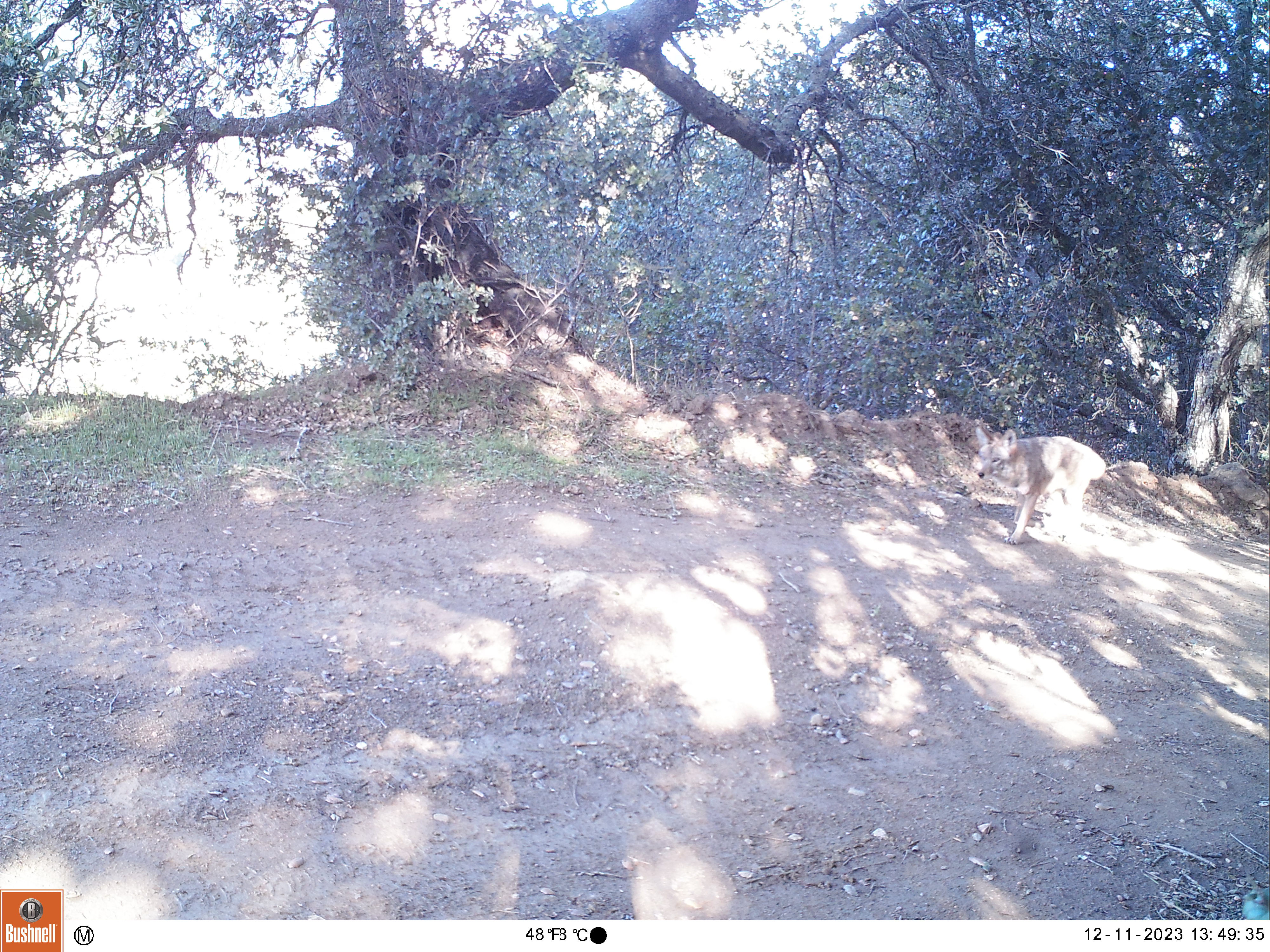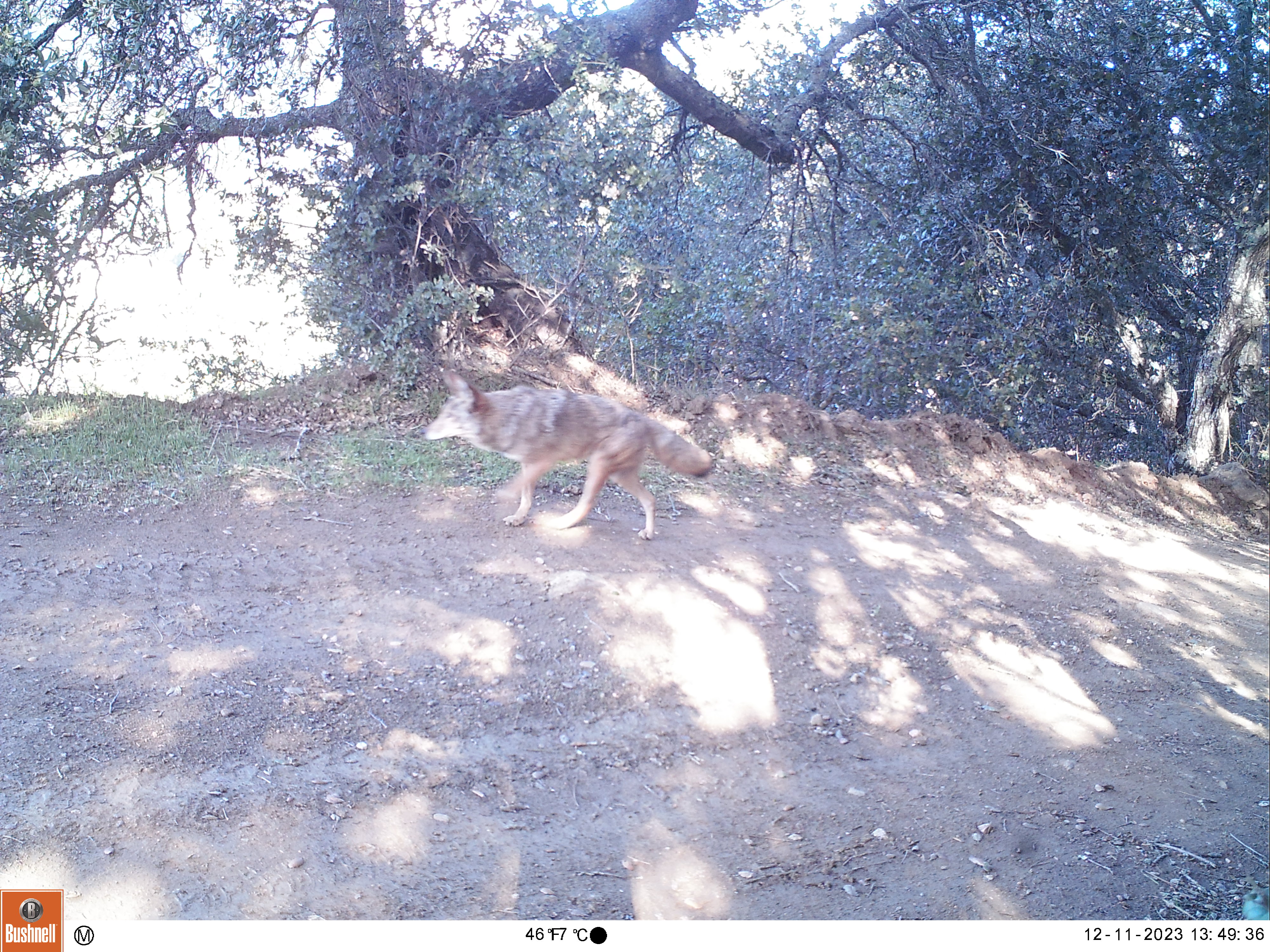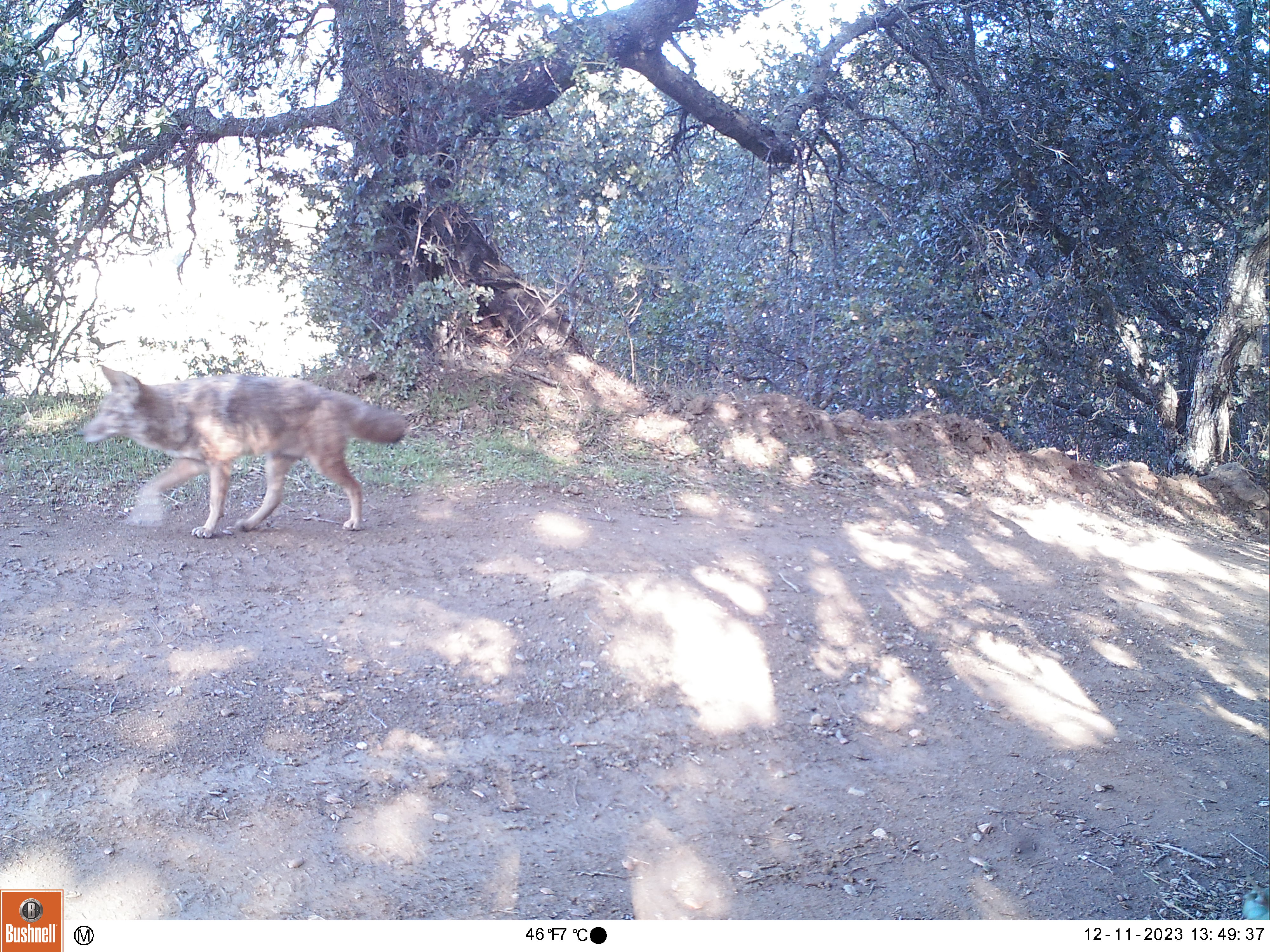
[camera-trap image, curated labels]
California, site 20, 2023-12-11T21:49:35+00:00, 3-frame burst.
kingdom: Animalia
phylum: Chordata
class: Mammalia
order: Carnivora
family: Canidae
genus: Canis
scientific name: Canis latrans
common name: coyote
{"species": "coyote (Canis latrans)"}